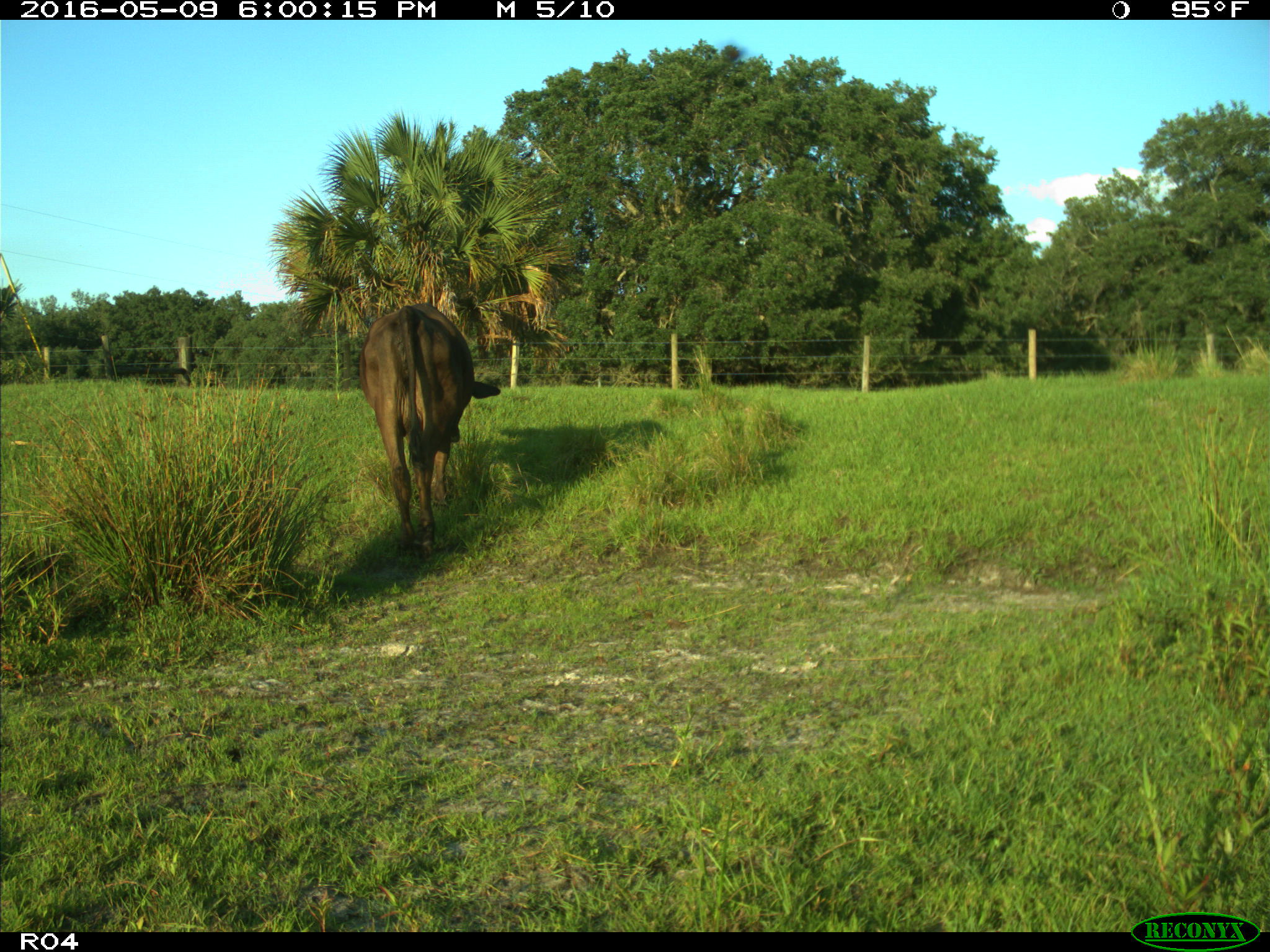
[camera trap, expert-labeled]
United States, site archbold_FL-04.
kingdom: Animalia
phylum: Chordata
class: Mammalia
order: Artiodactyla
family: Bovidae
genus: Bos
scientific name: Bos taurus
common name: domestic cow